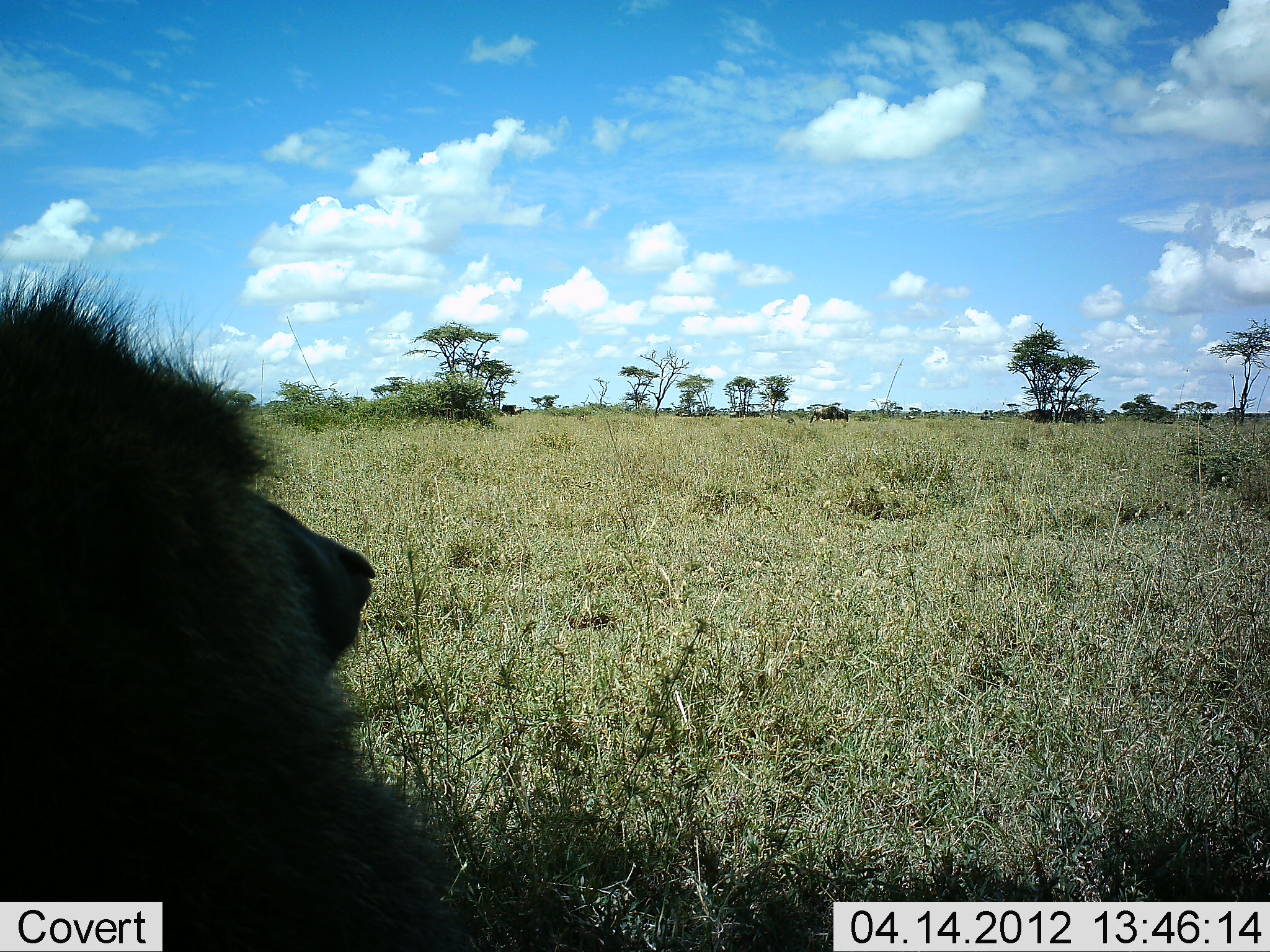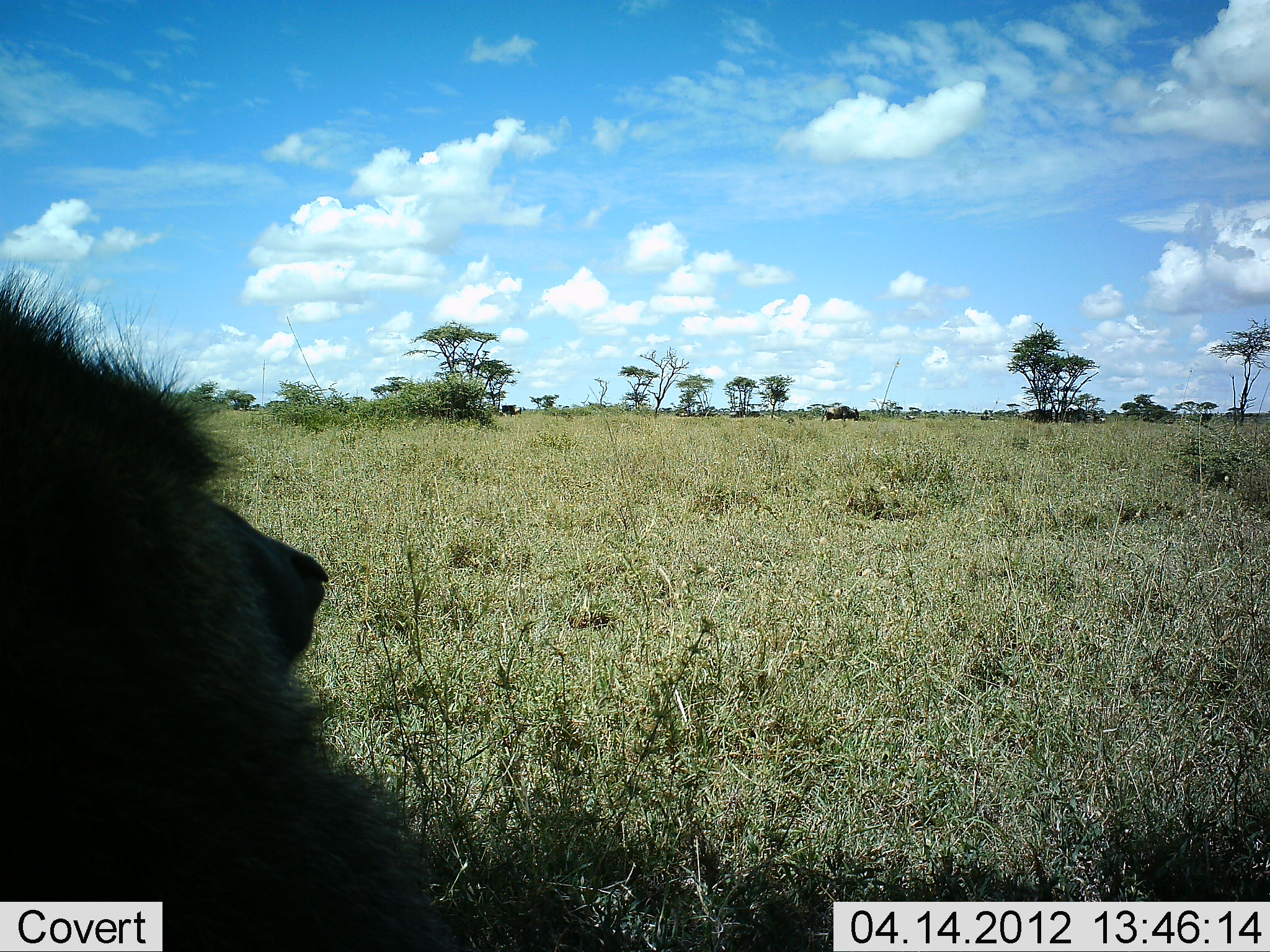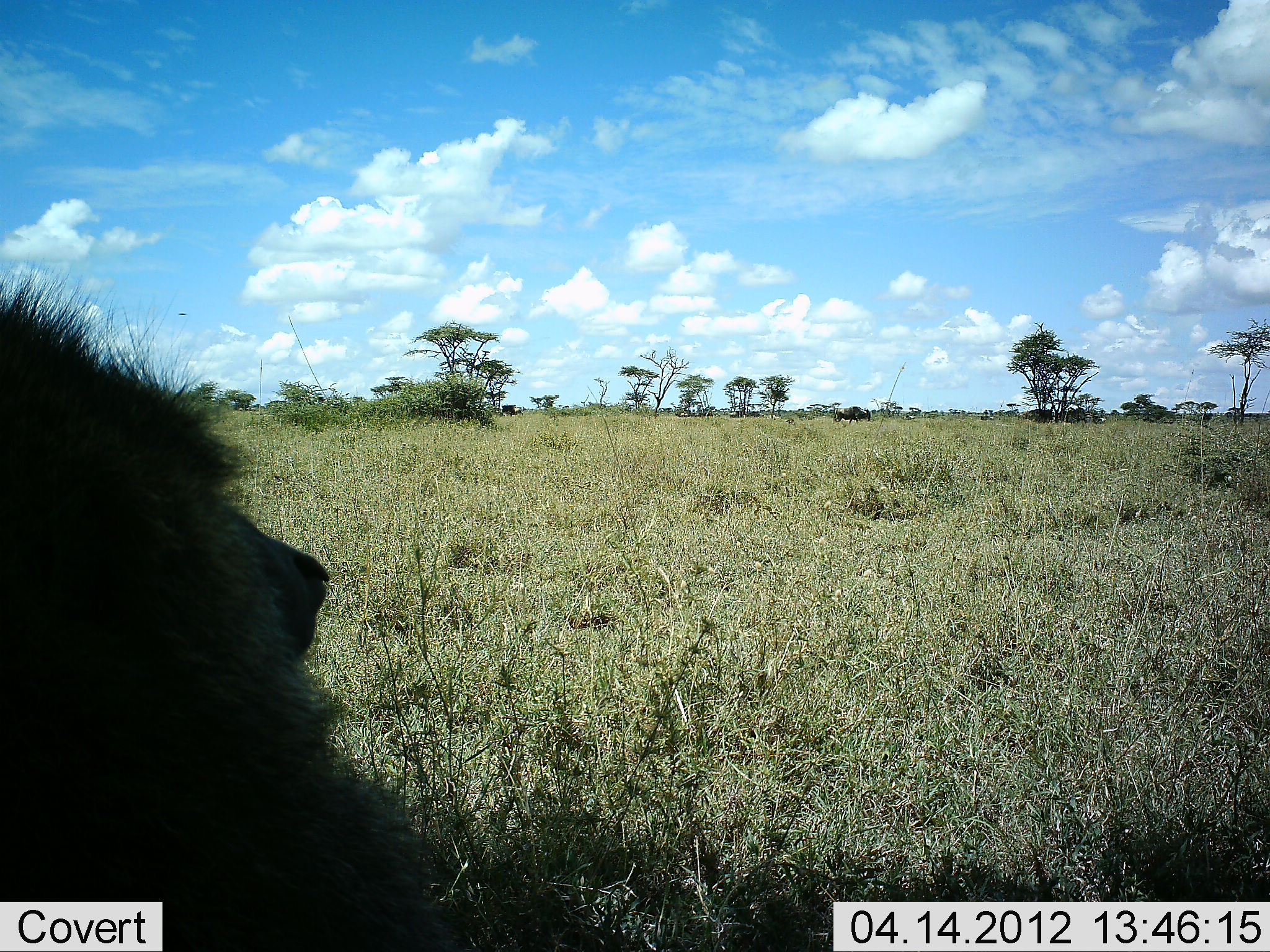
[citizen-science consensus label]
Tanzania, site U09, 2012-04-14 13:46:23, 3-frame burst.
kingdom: Animalia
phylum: Chordata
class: Mammalia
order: Primates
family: Cercopithecidae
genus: Papio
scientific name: Papio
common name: baboon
Baboon (Papio), count 1. Behavior (volunteer vote fractions): standing 27%, resting 65%, moving 12%, interacting 0%. Young present (vote fraction): 0%. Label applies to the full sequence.